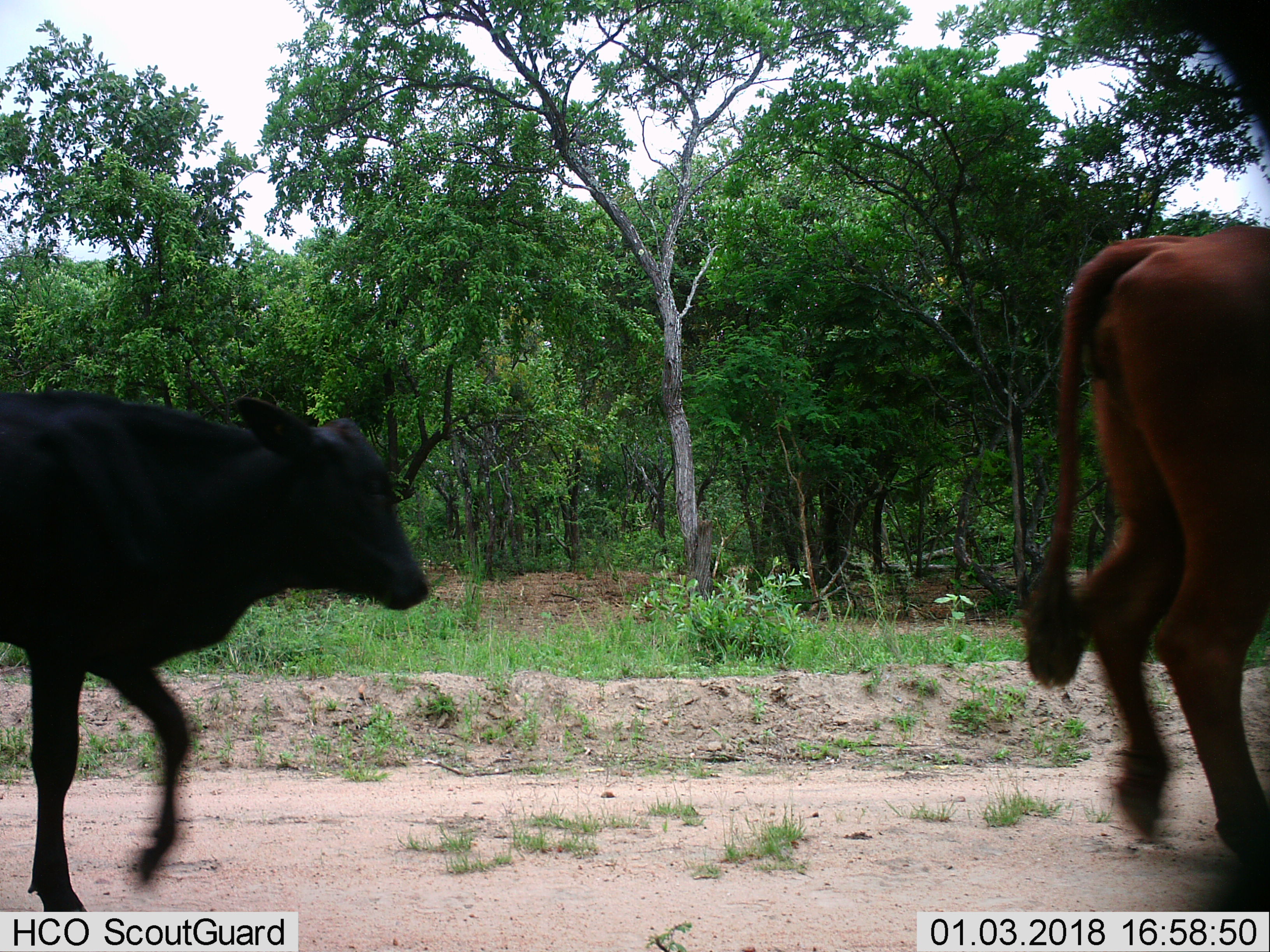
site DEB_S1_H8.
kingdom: Animalia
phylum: Chordata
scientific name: Vertebrata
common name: domestic animal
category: domesticanimal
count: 2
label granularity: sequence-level